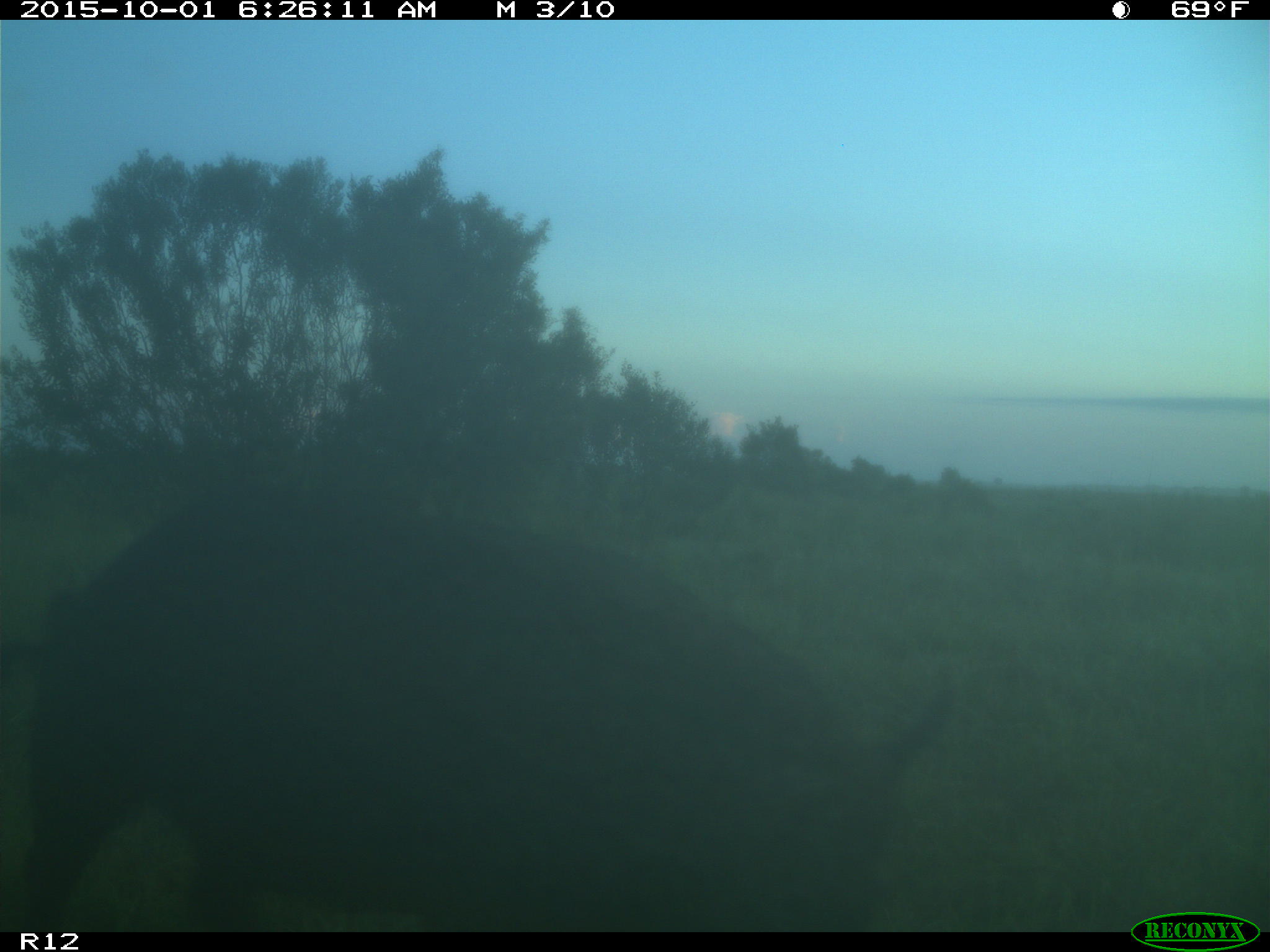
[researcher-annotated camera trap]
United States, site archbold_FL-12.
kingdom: Animalia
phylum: Chordata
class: Mammalia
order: Artiodactyla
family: Suidae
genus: Sus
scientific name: Sus scrofa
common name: wild boar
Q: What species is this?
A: Sus scrofa (wild boar).